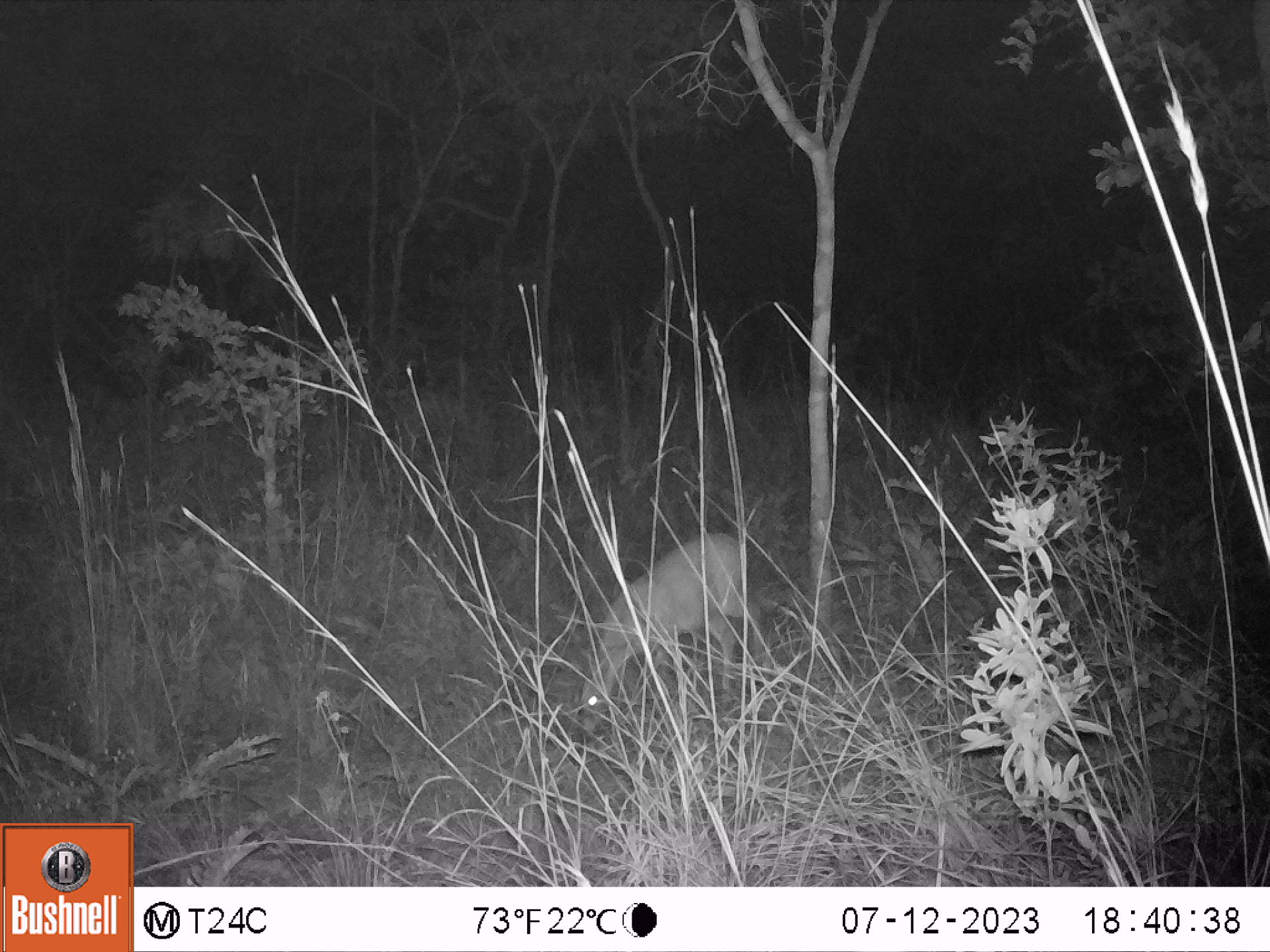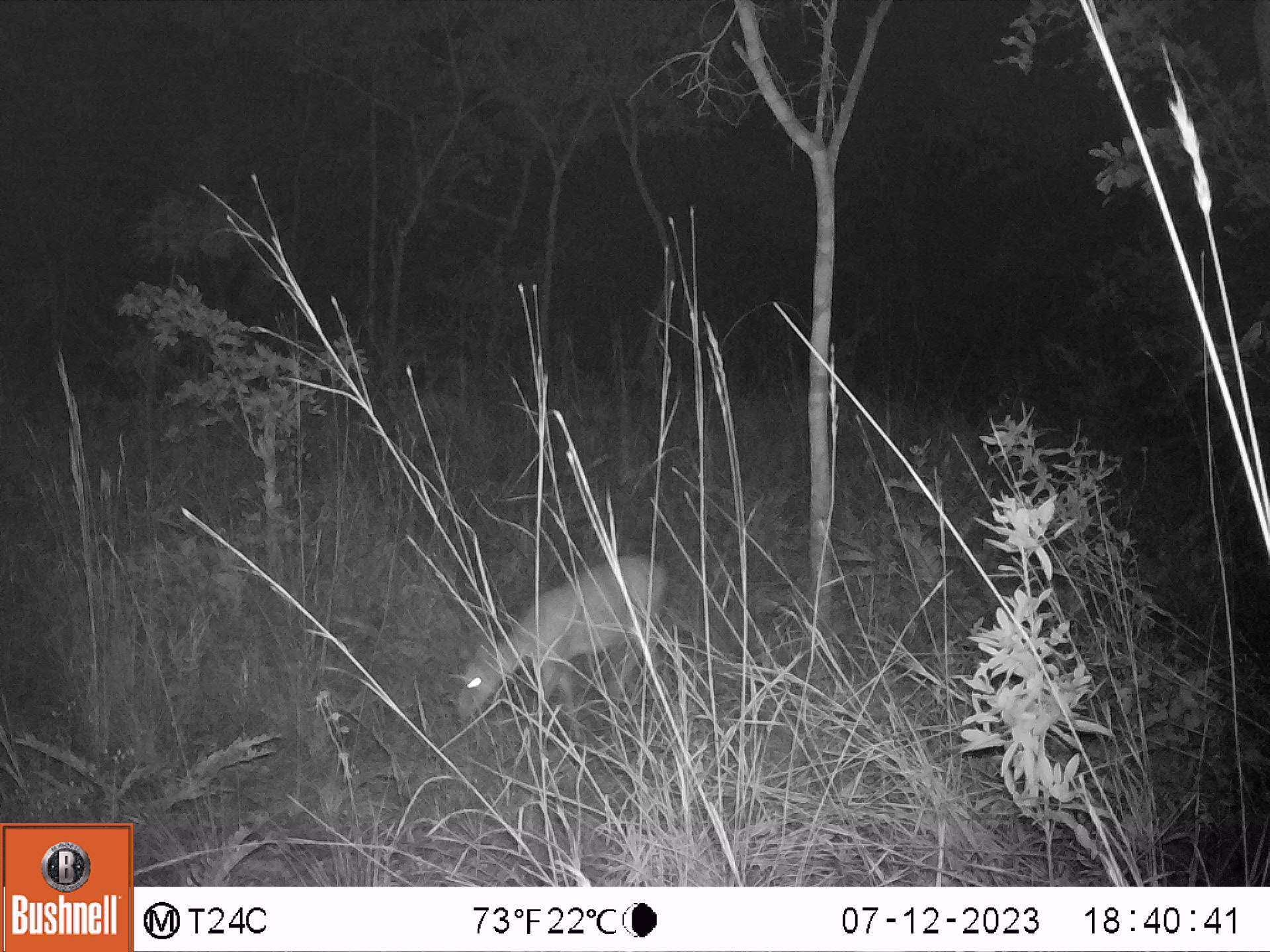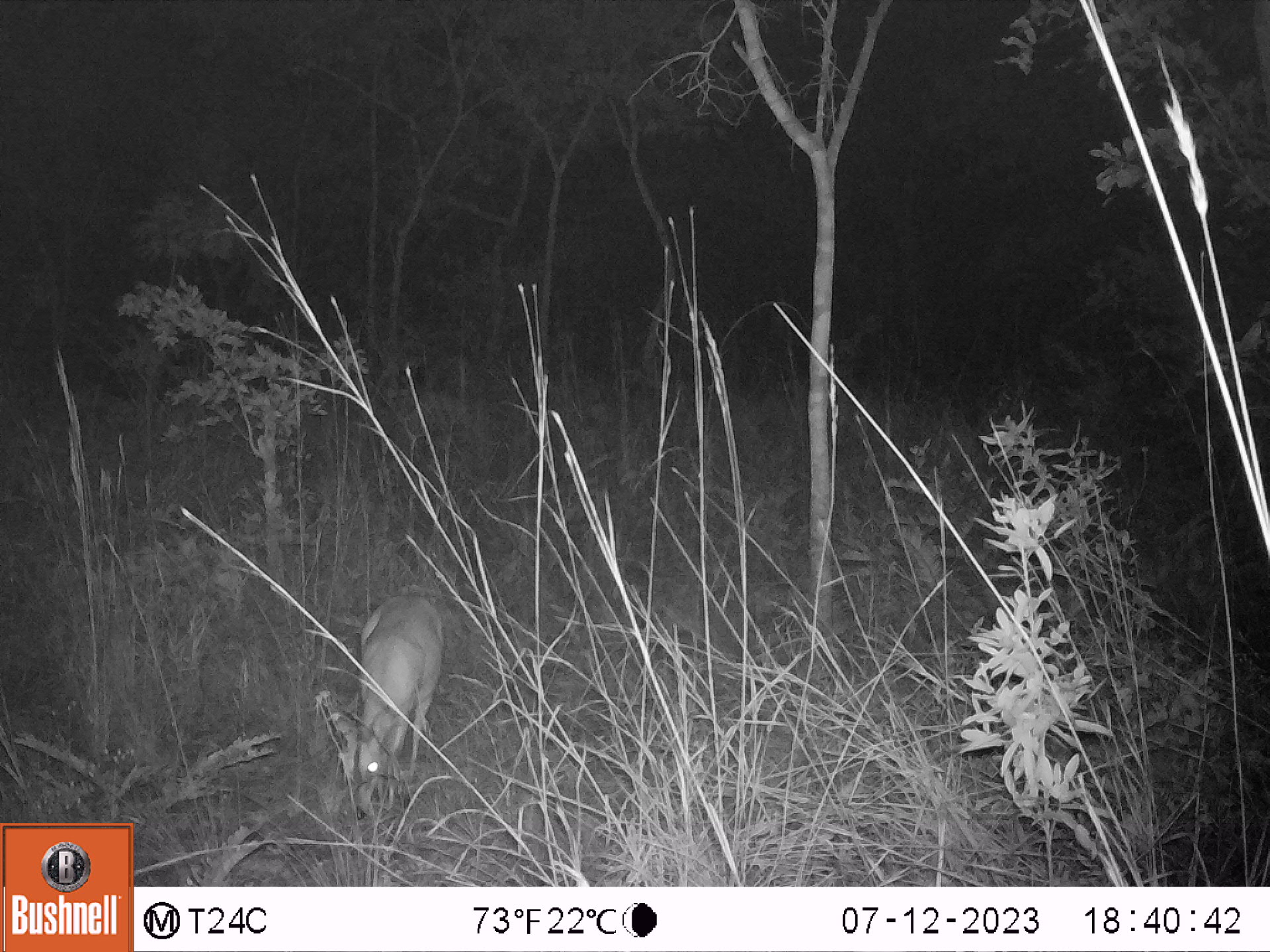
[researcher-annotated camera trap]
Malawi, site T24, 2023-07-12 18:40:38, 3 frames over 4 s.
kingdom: Animalia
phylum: Chordata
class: Mammalia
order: Artiodactyla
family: Bovidae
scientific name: Antilopinae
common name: small antelope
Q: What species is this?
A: Small antelope (Antilopinae).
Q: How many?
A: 1.